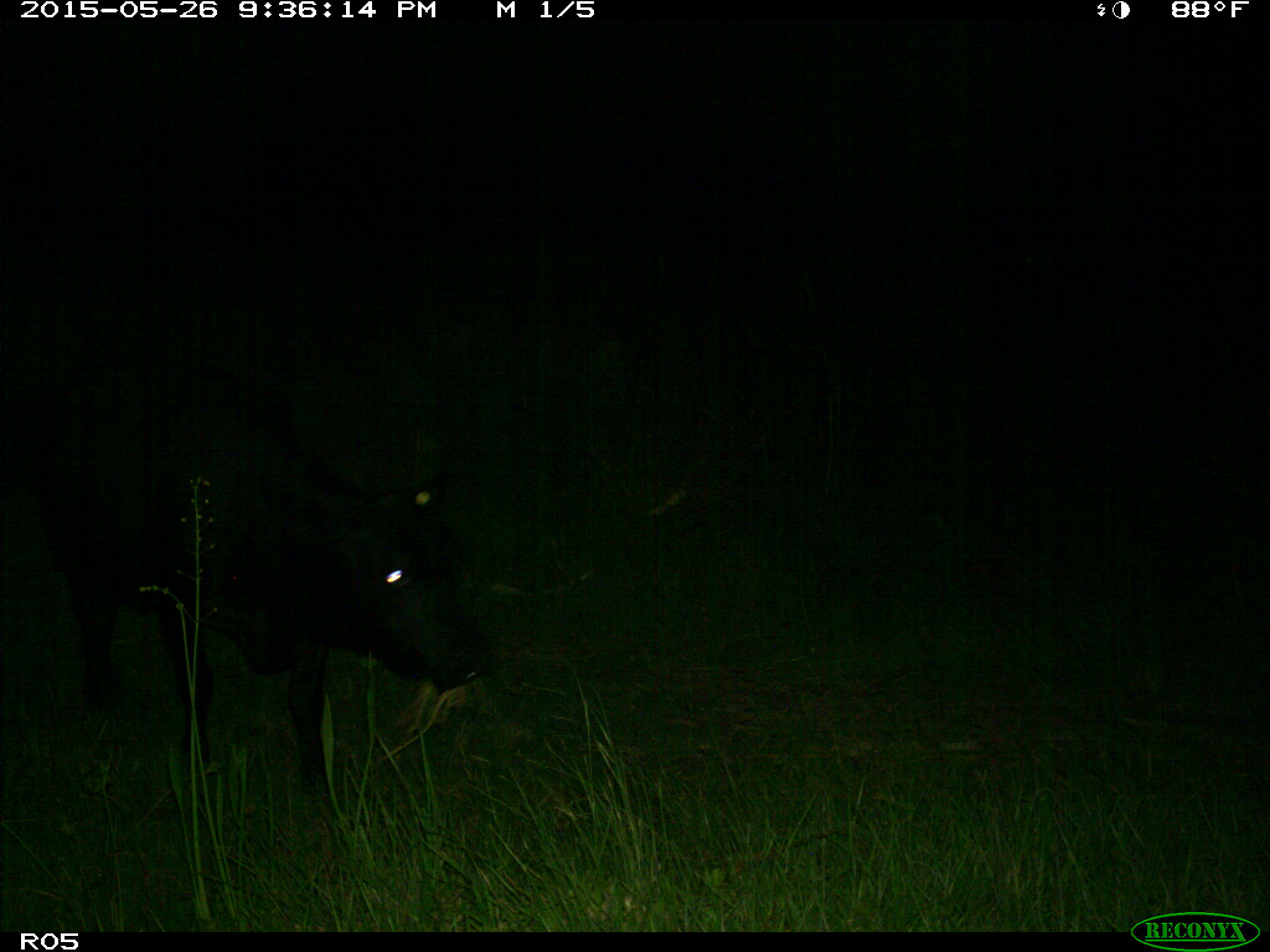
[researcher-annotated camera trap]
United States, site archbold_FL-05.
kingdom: Animalia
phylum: Chordata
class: Mammalia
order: Artiodactyla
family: Bovidae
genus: Bos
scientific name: Bos taurus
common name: domestic cow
Bos taurus (domestic cow).